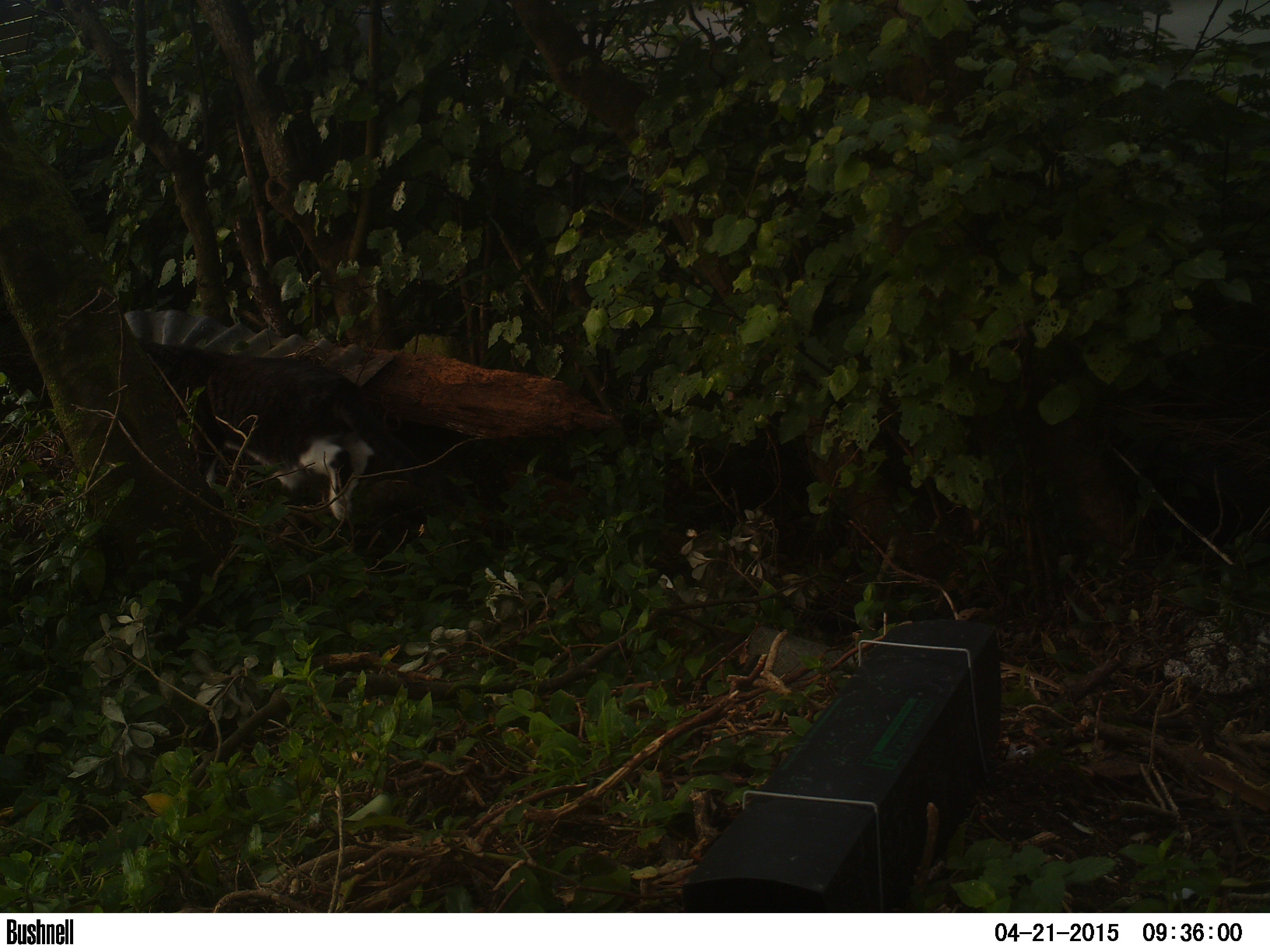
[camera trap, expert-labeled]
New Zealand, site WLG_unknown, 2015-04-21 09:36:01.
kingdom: Animalia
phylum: Chordata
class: Mammalia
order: Carnivora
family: Felidae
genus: Felis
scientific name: Felis catus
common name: domestic cat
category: cat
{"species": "cat (domestic cat) (Felis catus)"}